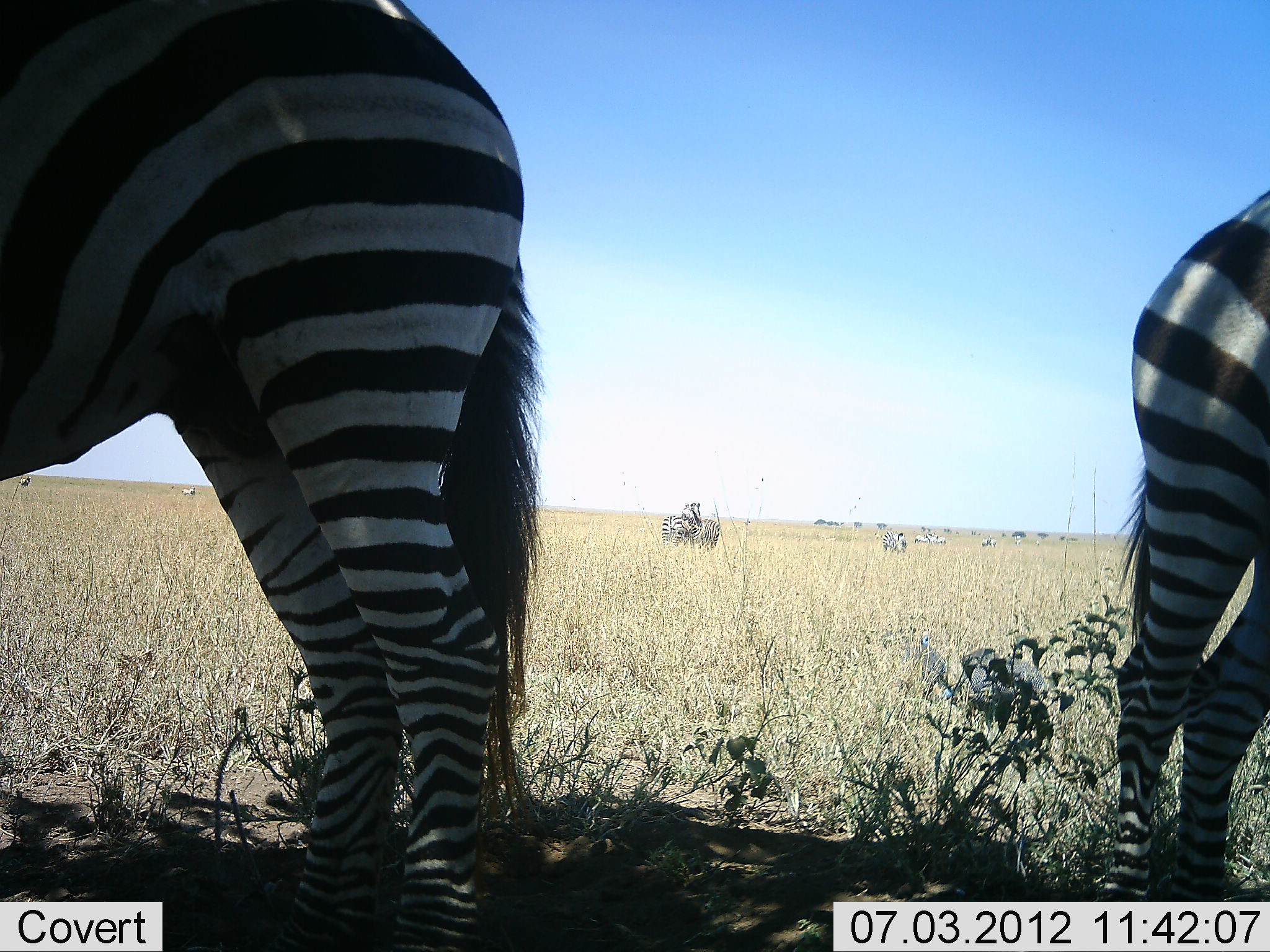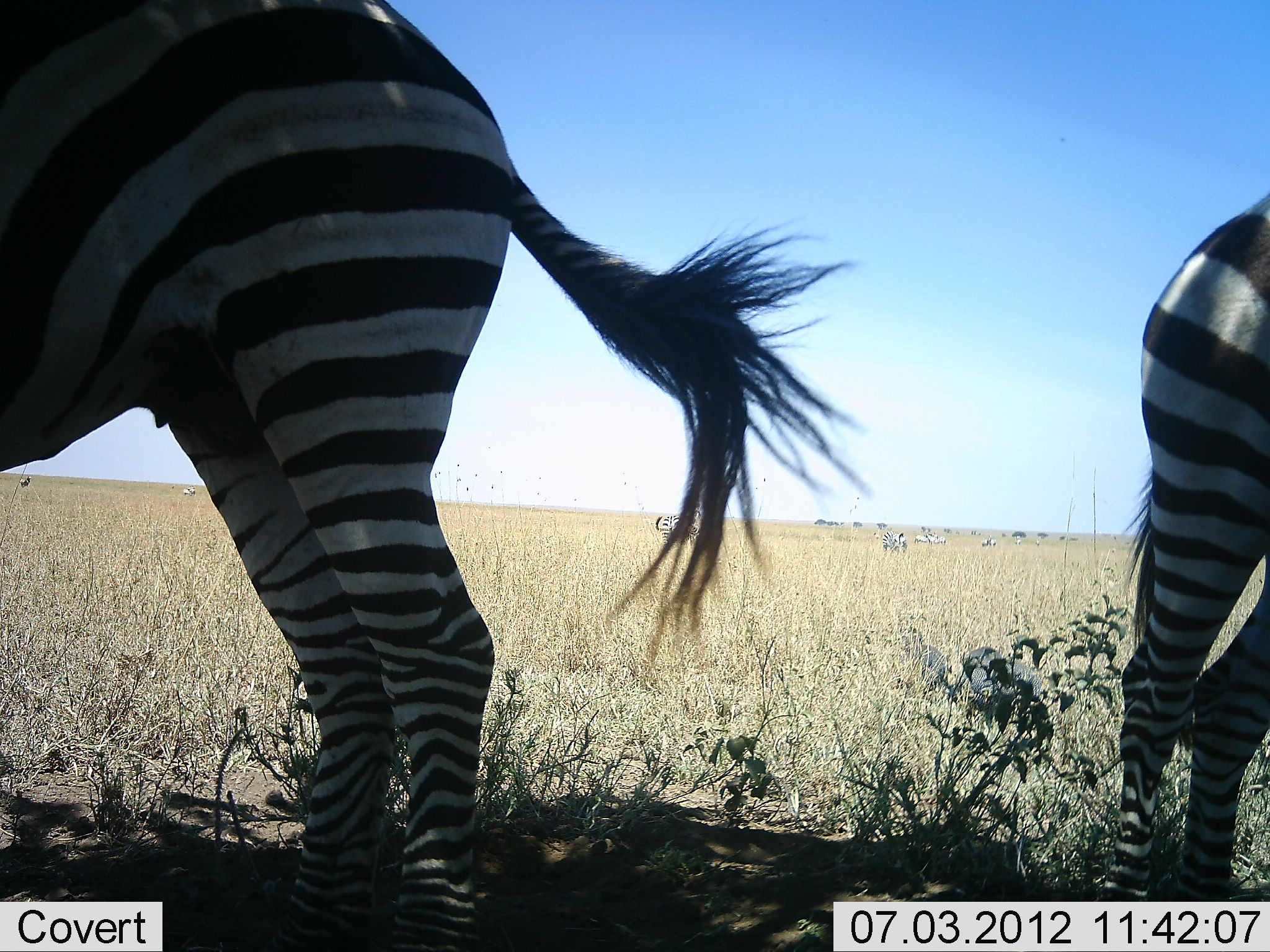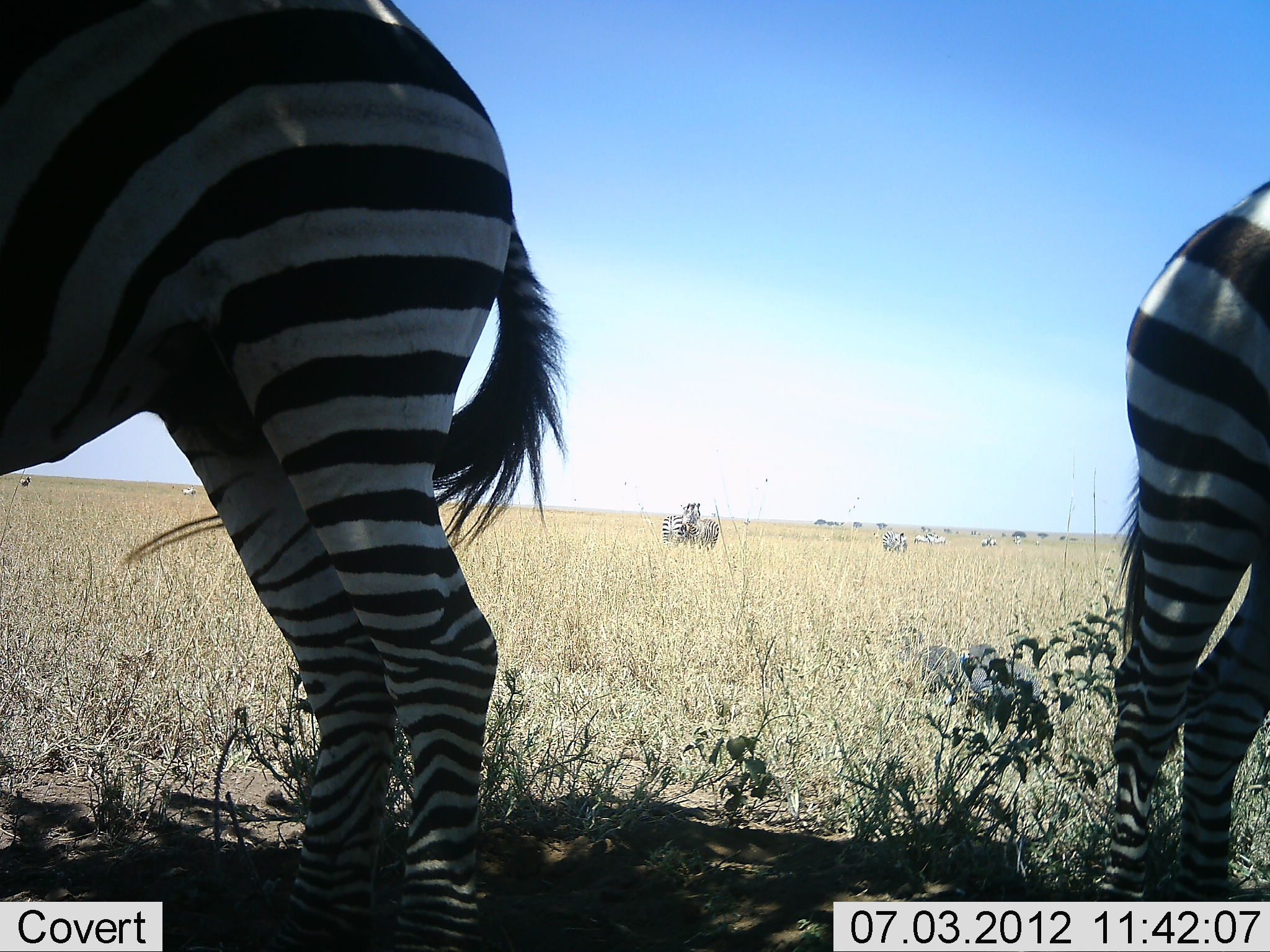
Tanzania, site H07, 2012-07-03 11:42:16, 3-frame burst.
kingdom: Animalia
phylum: Chordata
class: Mammalia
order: Perissodactyla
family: Equidae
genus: Equus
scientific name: Equus quagga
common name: plains zebra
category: zebra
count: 6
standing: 100%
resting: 6%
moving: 6%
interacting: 6%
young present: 0%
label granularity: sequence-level